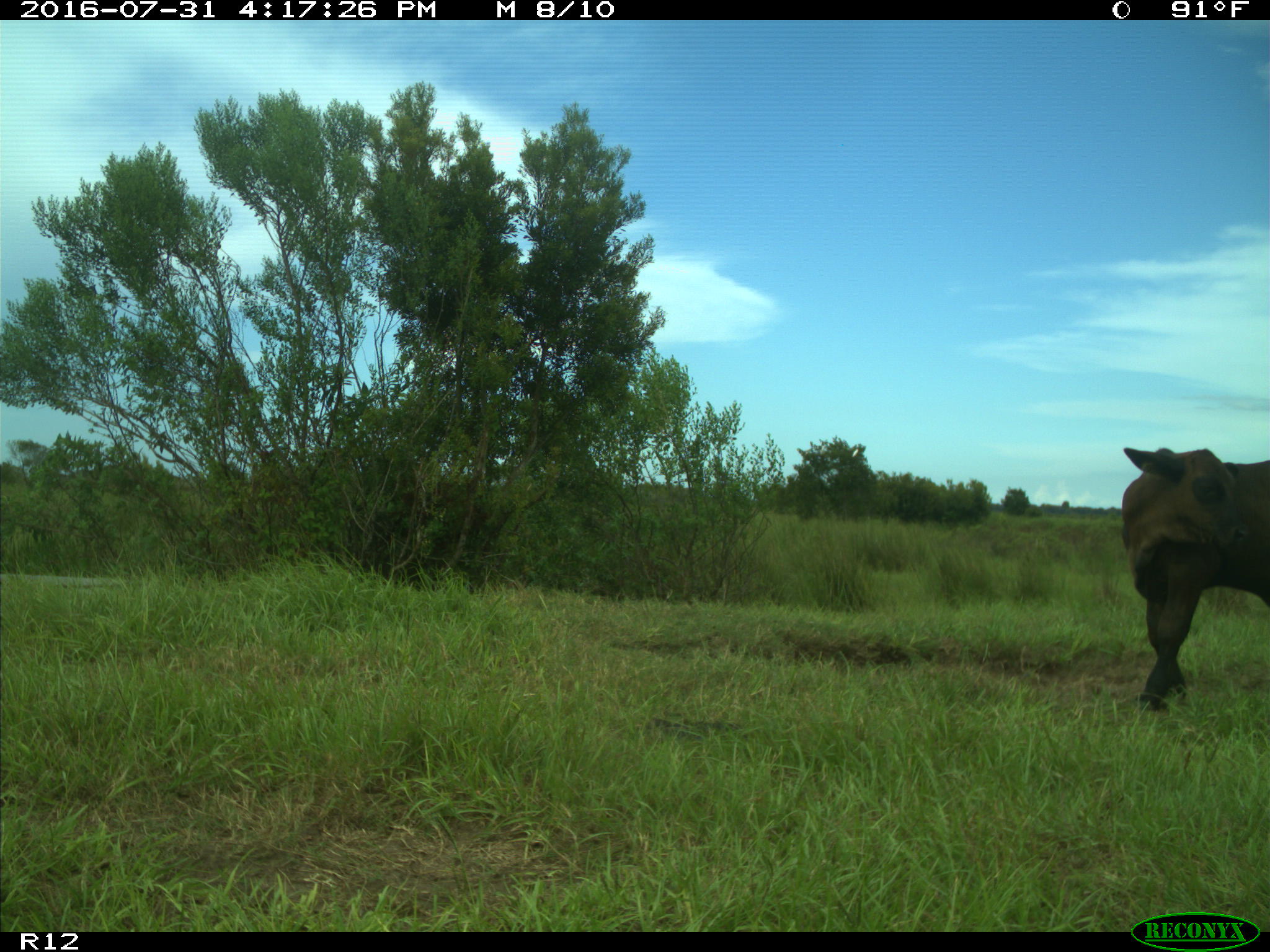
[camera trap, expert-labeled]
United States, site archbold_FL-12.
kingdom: Animalia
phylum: Chordata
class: Mammalia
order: Artiodactyla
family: Bovidae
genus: Bos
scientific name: Bos taurus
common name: domestic cow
Bos taurus (domestic cow).